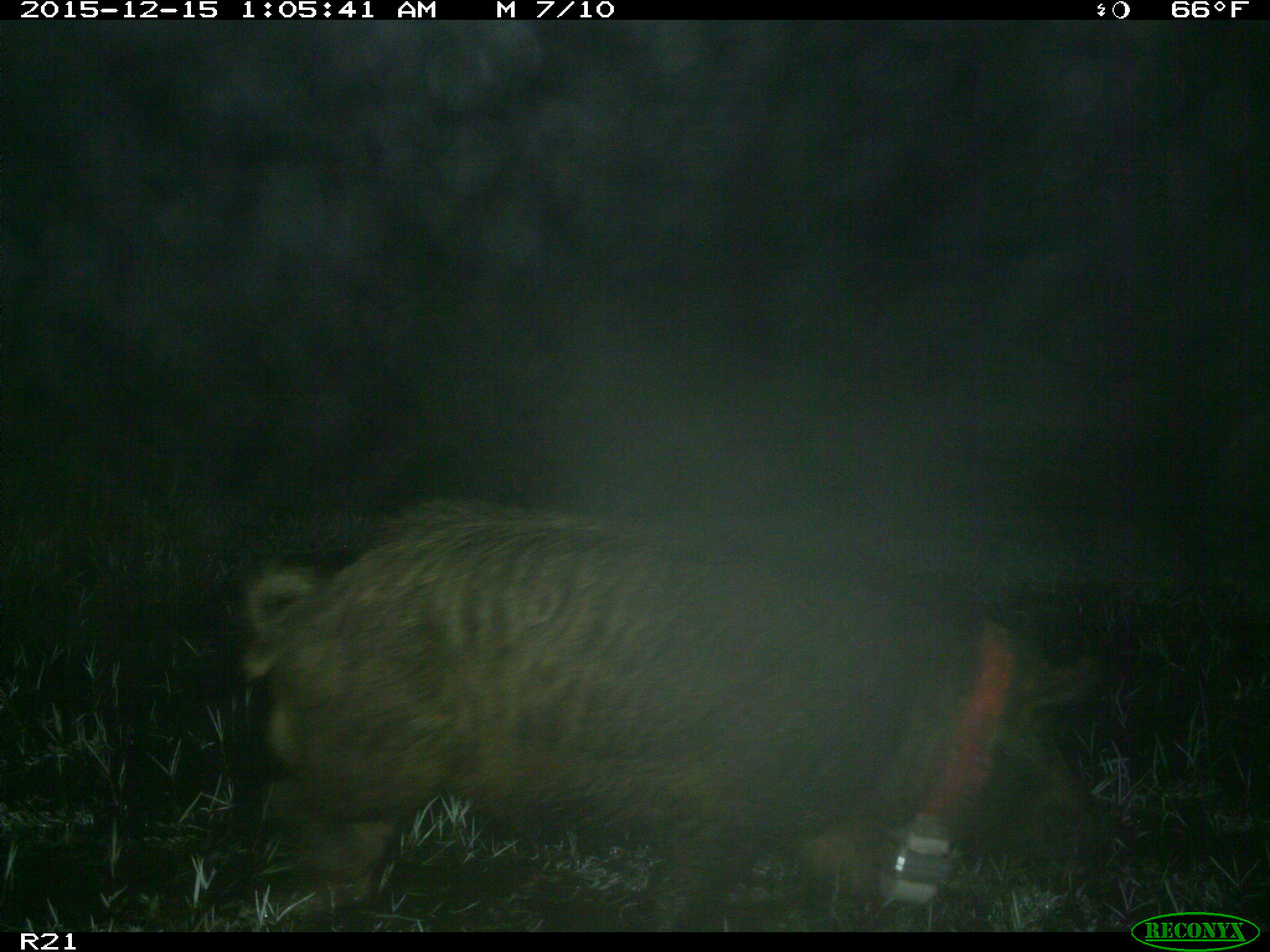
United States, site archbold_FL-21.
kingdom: Animalia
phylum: Chordata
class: Mammalia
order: Artiodactyla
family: Suidae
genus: Sus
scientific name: Sus scrofa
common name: wild boar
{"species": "Sus scrofa (wild boar)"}